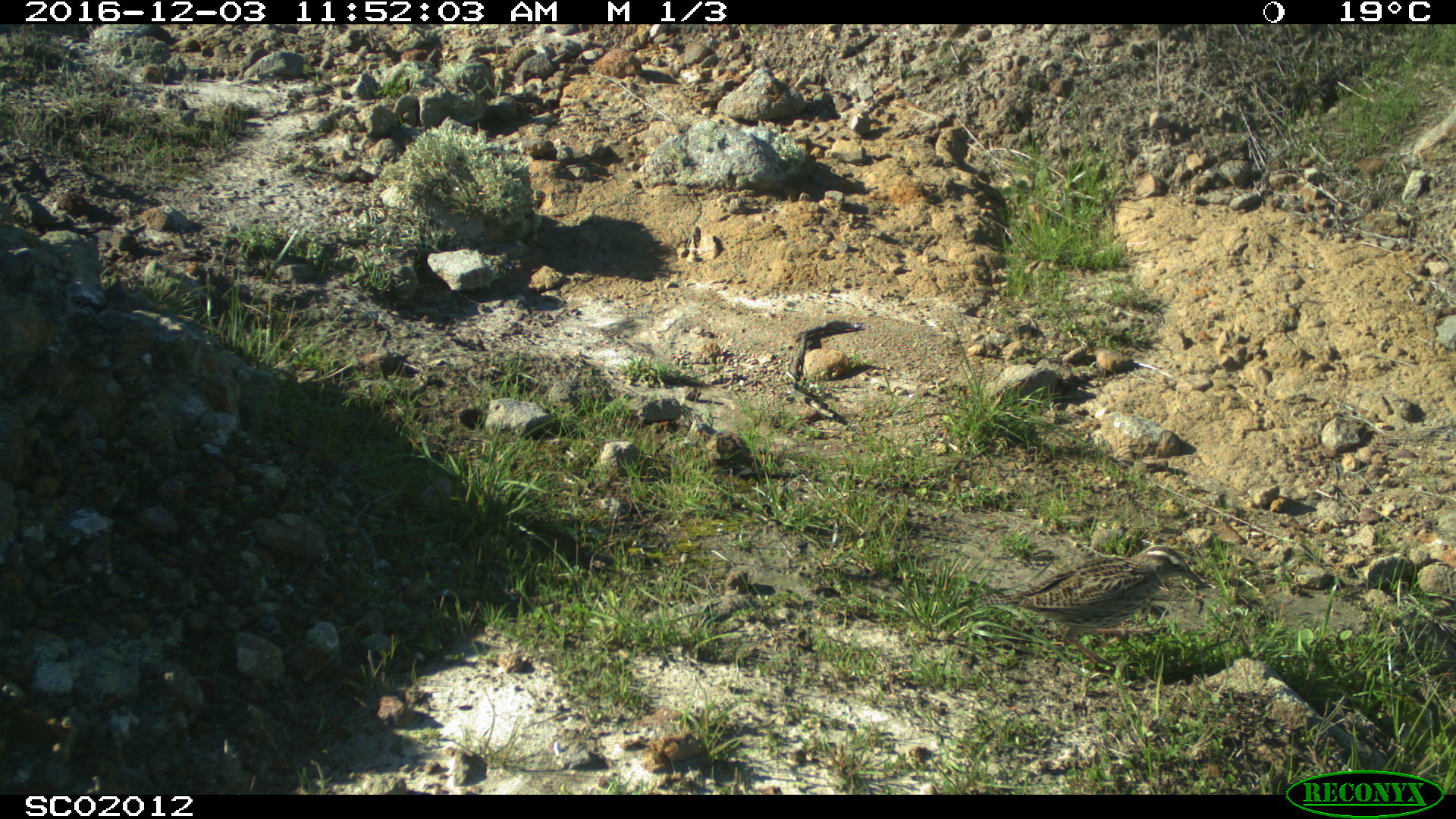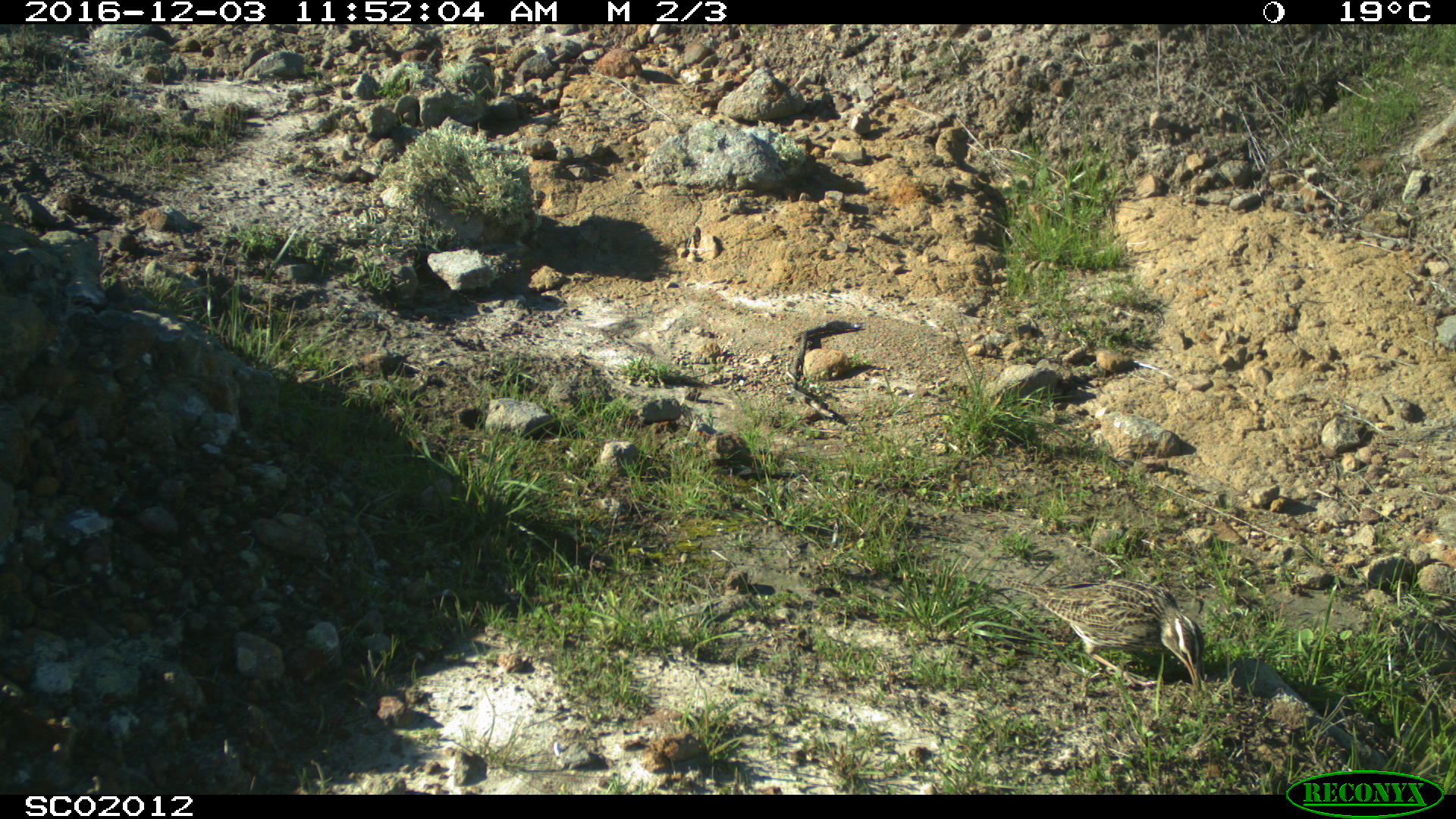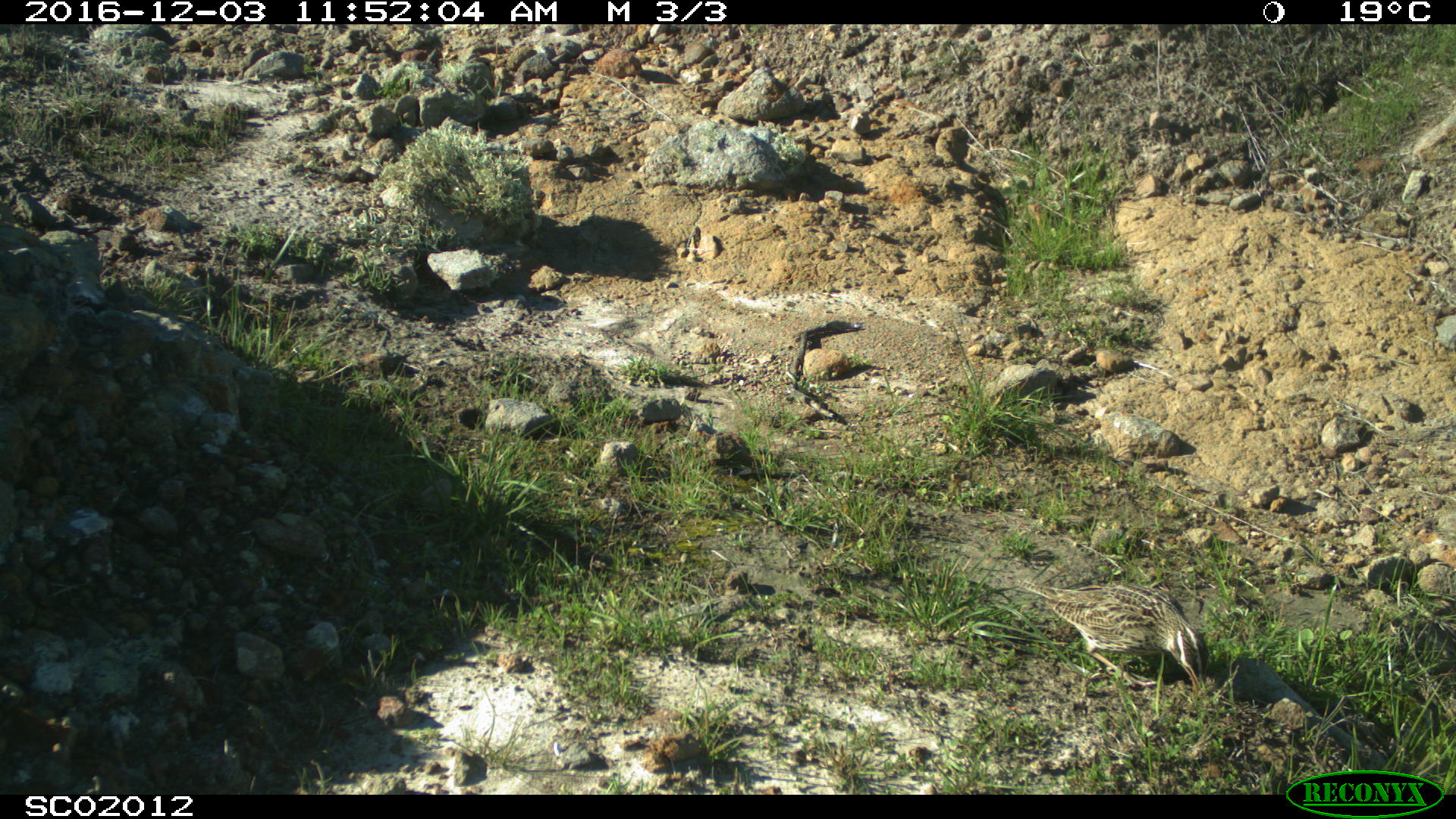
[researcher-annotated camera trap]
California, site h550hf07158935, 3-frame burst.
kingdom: Animalia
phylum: Chordata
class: Aves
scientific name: Aves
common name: bird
Bird (Aves).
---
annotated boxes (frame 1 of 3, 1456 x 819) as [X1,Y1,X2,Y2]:
bird: [978,546,1209,672]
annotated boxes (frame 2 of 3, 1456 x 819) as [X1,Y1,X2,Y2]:
bird: [1005,575,1205,693]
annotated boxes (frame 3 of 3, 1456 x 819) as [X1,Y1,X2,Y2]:
bird: [1007,576,1208,689]